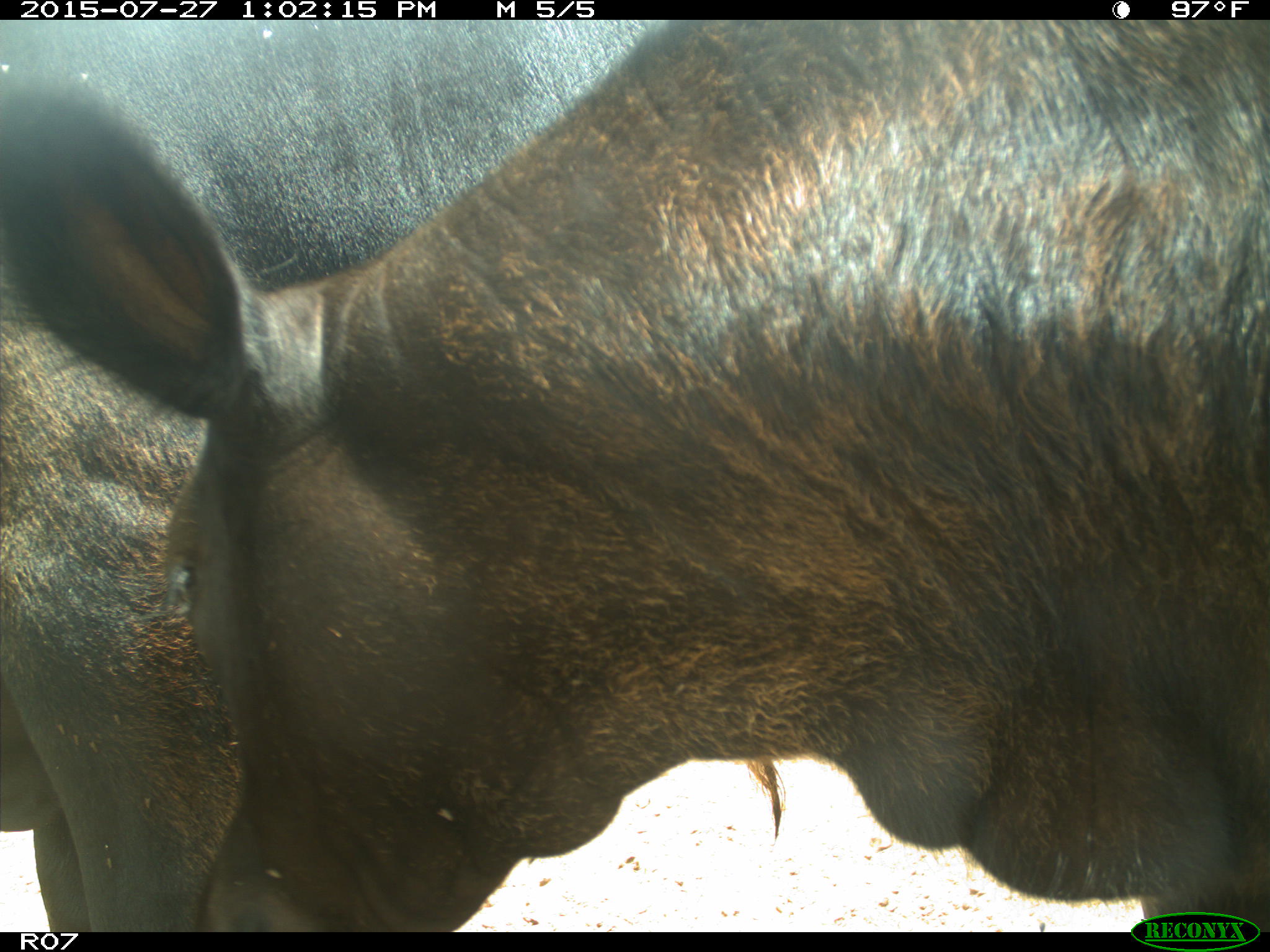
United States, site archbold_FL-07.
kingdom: Animalia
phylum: Chordata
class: Mammalia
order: Artiodactyla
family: Bovidae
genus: Bos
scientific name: Bos taurus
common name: domestic cow